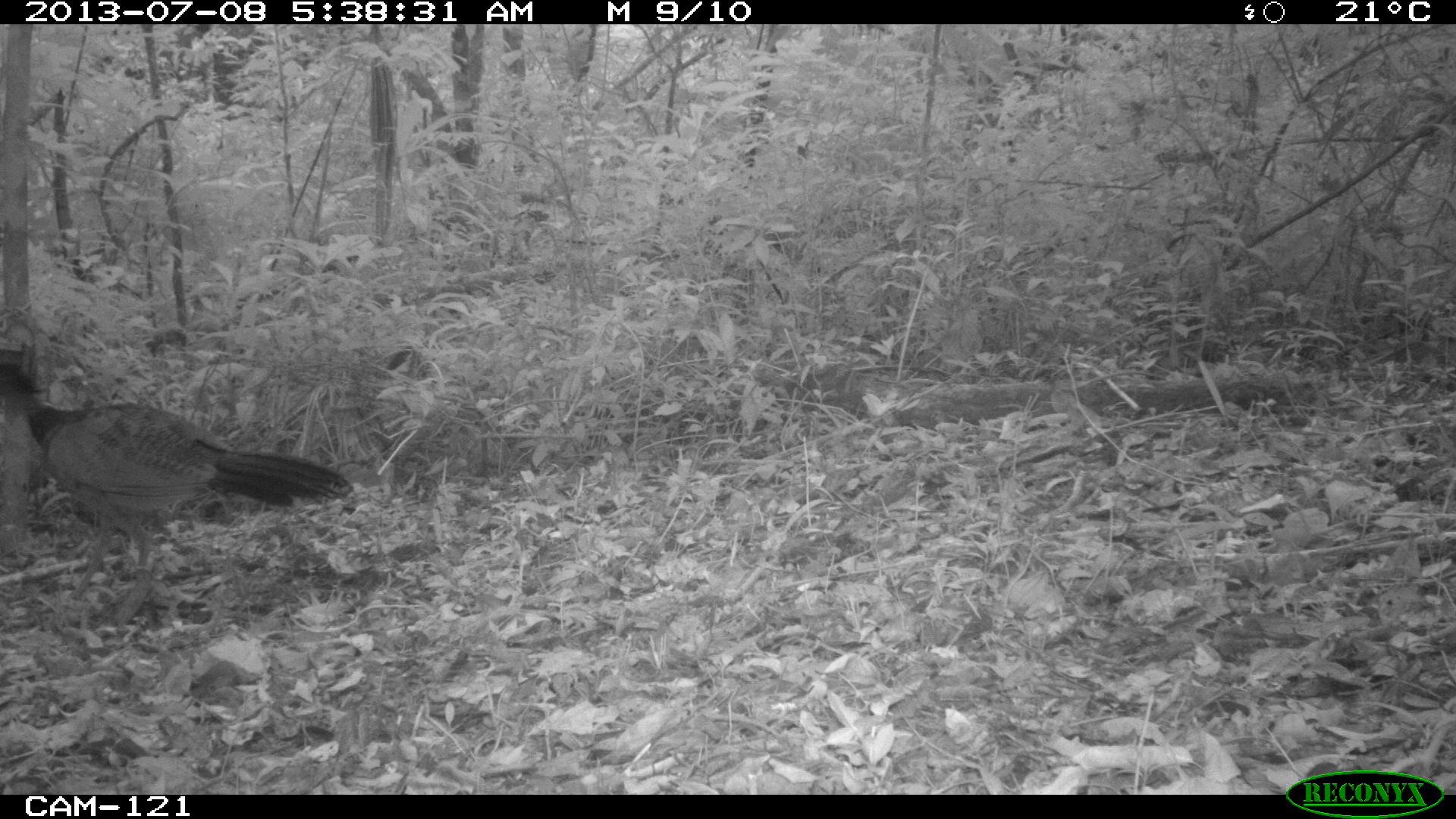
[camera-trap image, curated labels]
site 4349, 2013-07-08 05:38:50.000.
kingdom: Animalia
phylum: Chordata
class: Aves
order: Galliformes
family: Cracidae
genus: Crax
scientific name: Crax rubra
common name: great curassow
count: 1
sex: female